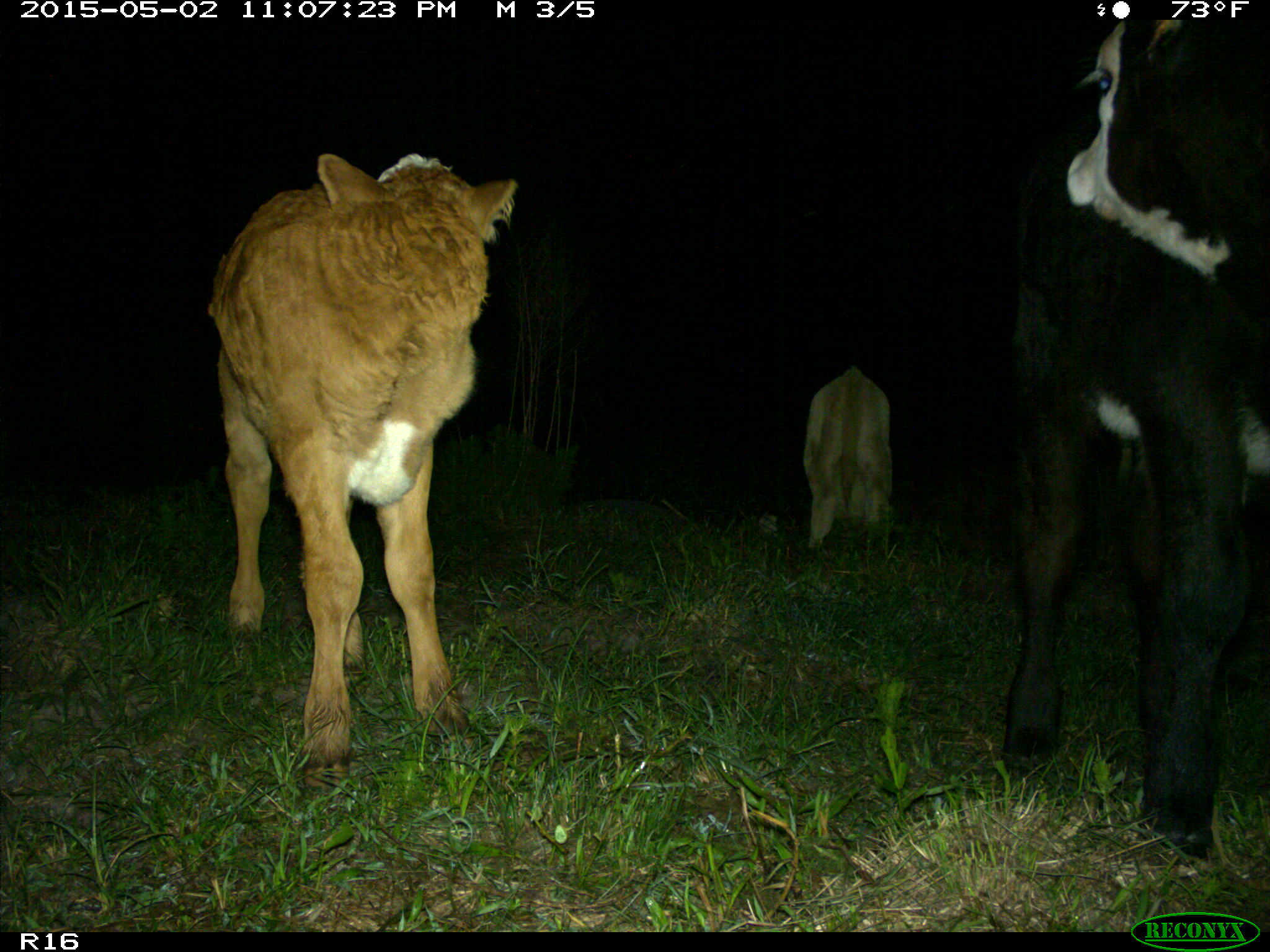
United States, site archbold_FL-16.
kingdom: Animalia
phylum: Chordata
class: Mammalia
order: Artiodactyla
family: Bovidae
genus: Bos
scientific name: Bos taurus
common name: domestic cow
Bos taurus (domestic cow).